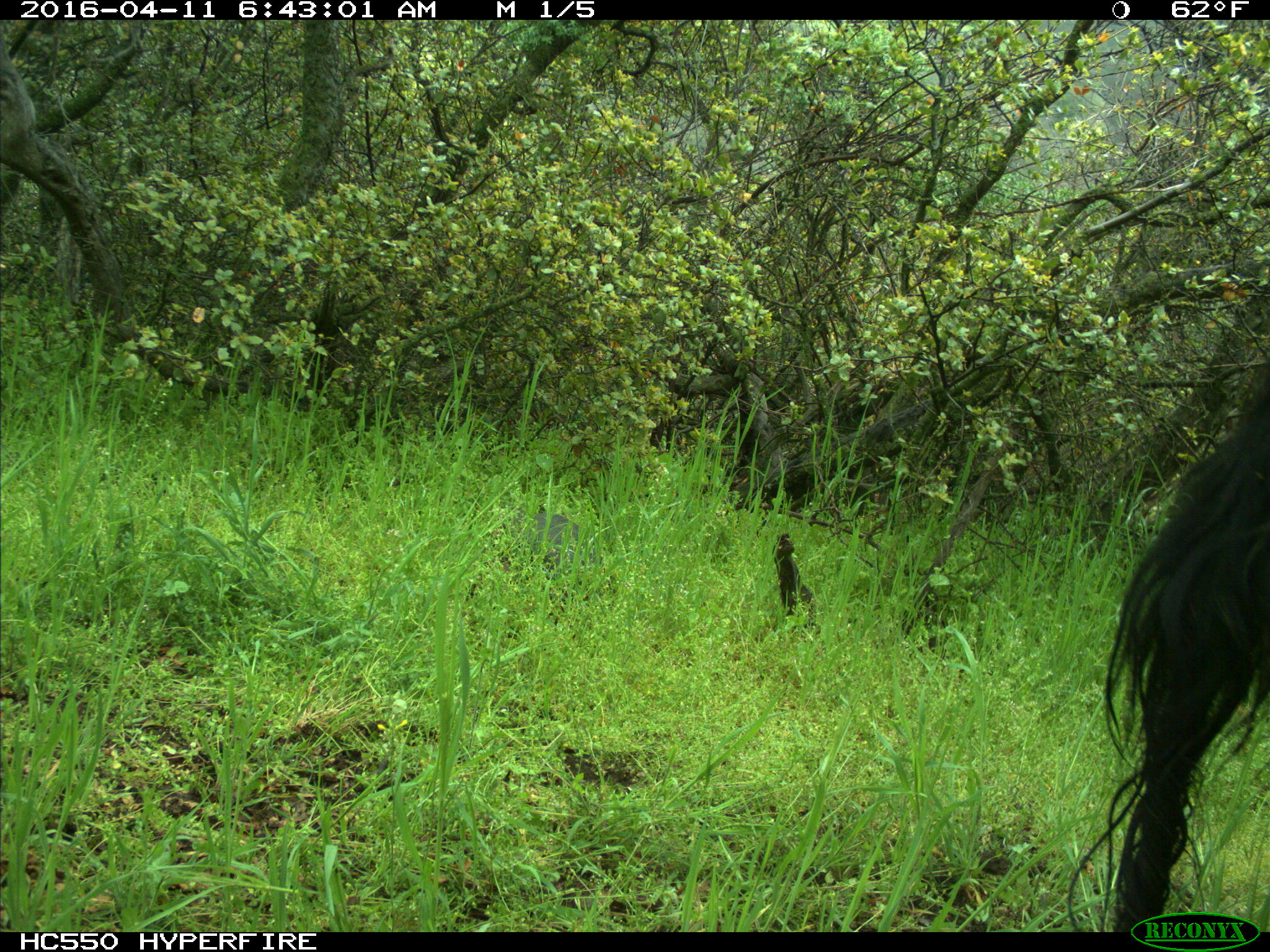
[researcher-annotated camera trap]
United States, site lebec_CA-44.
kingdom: Animalia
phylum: Chordata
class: Mammalia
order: Artiodactyla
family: Bovidae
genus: Bos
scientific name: Bos taurus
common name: domestic cow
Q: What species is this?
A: Bos taurus (domestic cow).